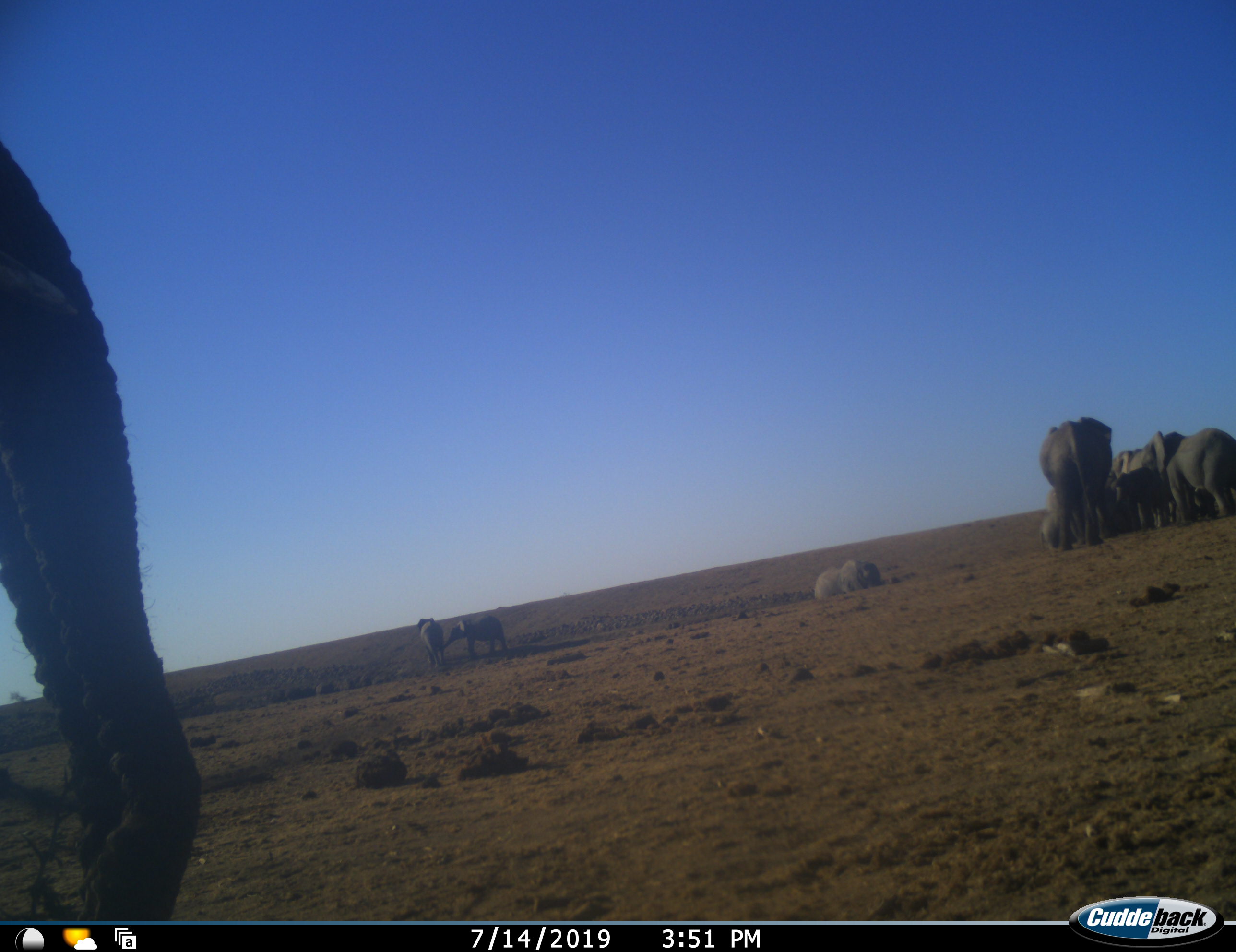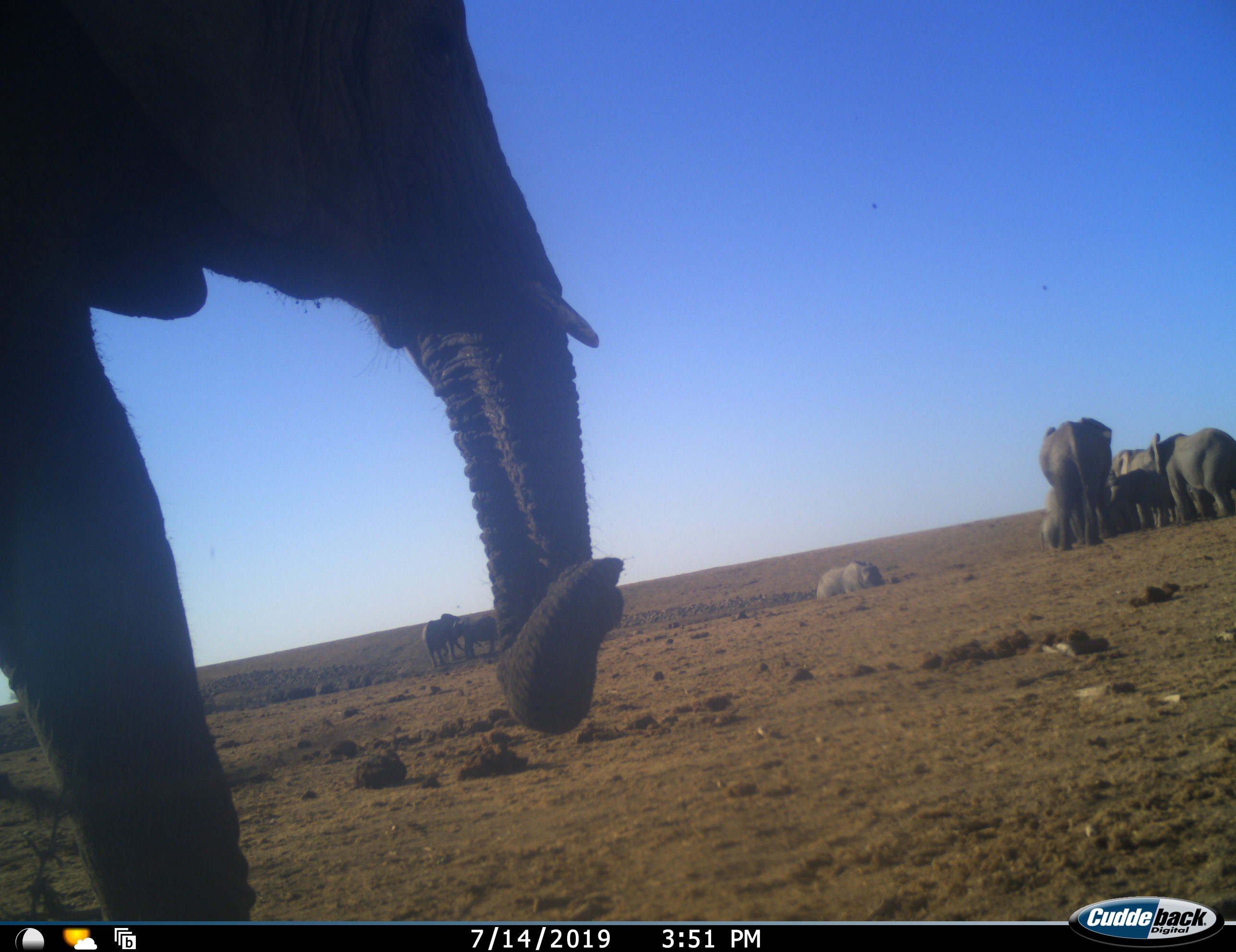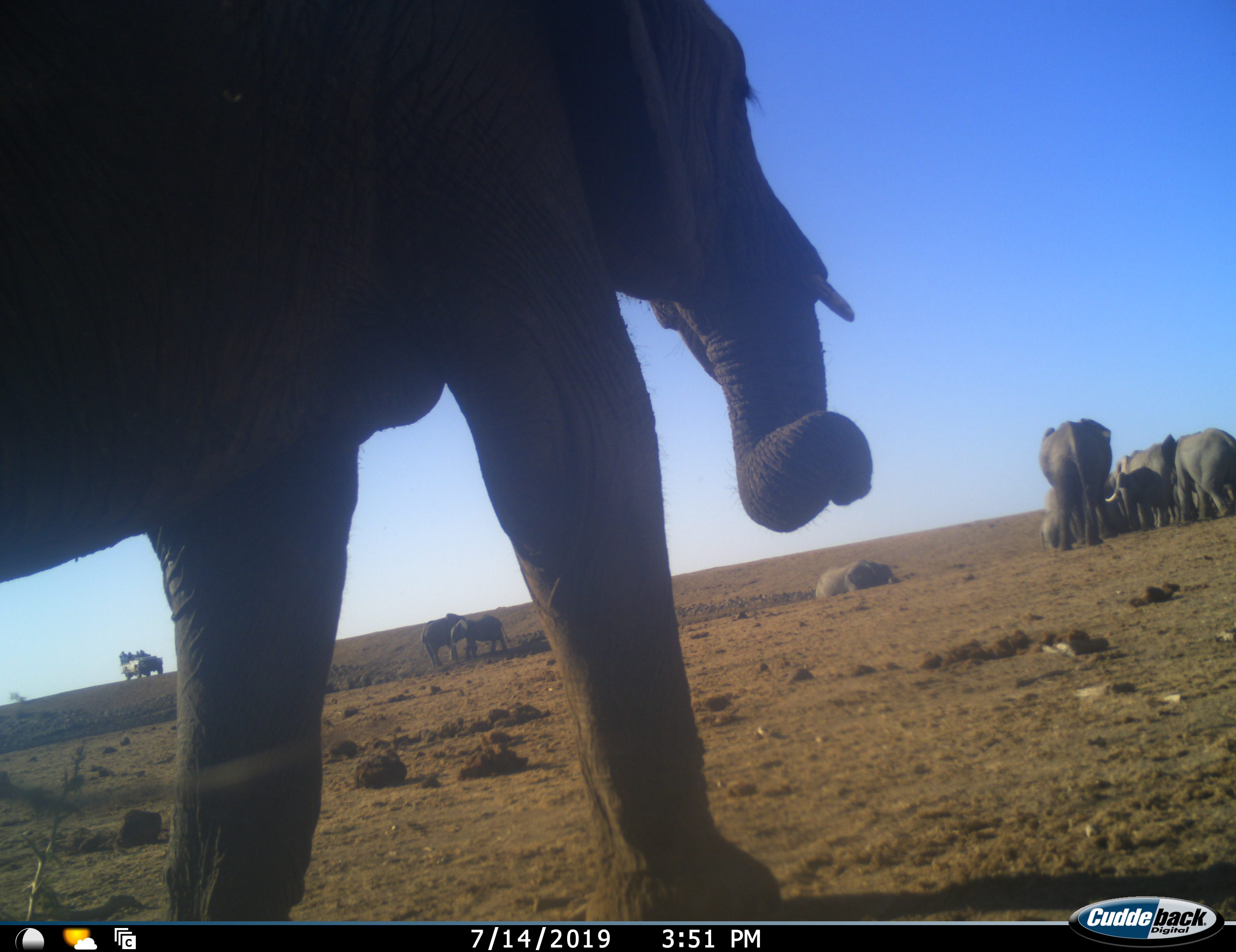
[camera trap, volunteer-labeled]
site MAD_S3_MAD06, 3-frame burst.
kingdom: Animalia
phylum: Chordata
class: Mammalia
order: Proboscidea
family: Elephantidae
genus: Loxodonta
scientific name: Loxodonta africana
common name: african bush elephant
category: elephant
Elephant (african bush elephant) (Loxodonta africana), count 11-50. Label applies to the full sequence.